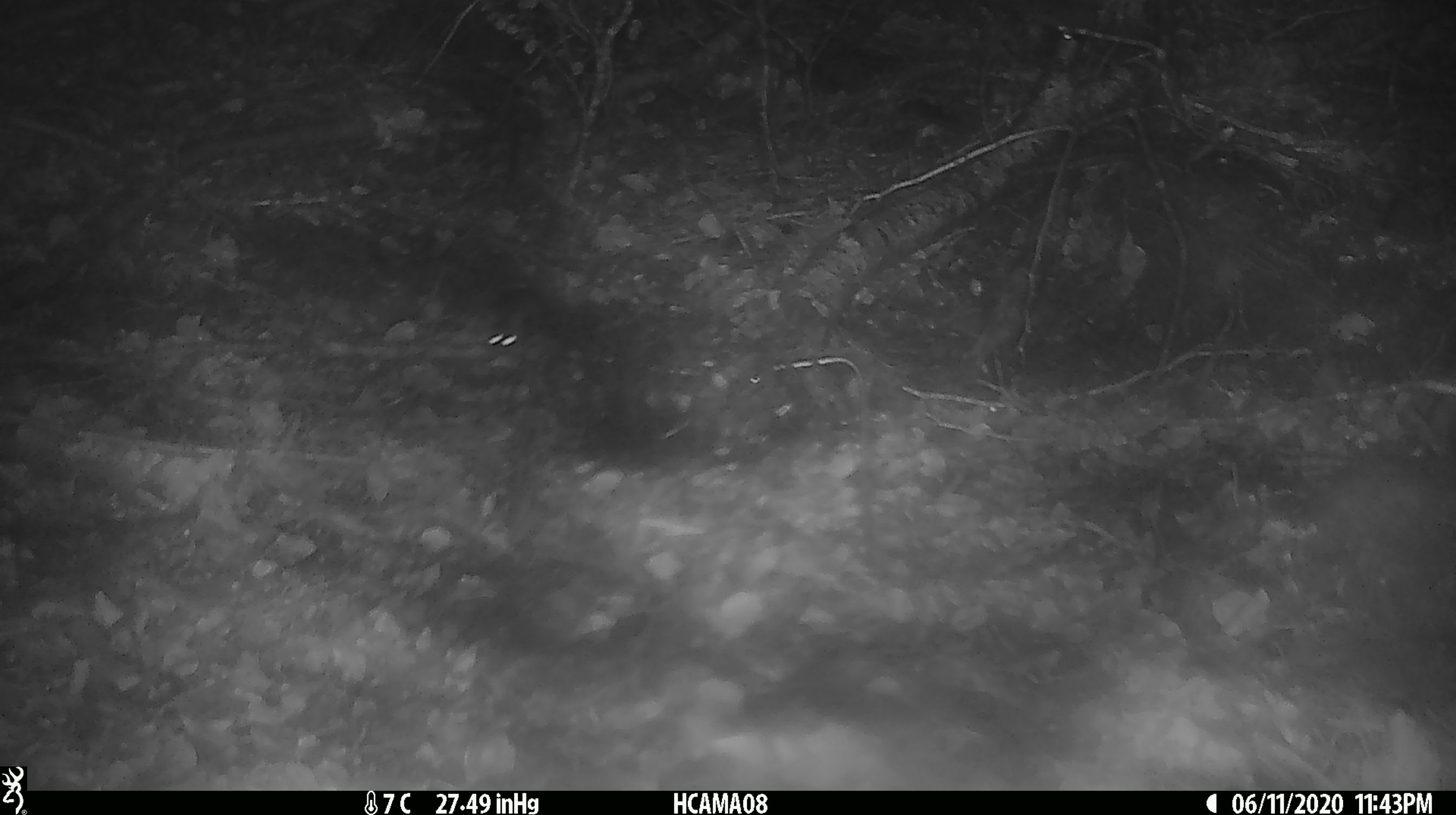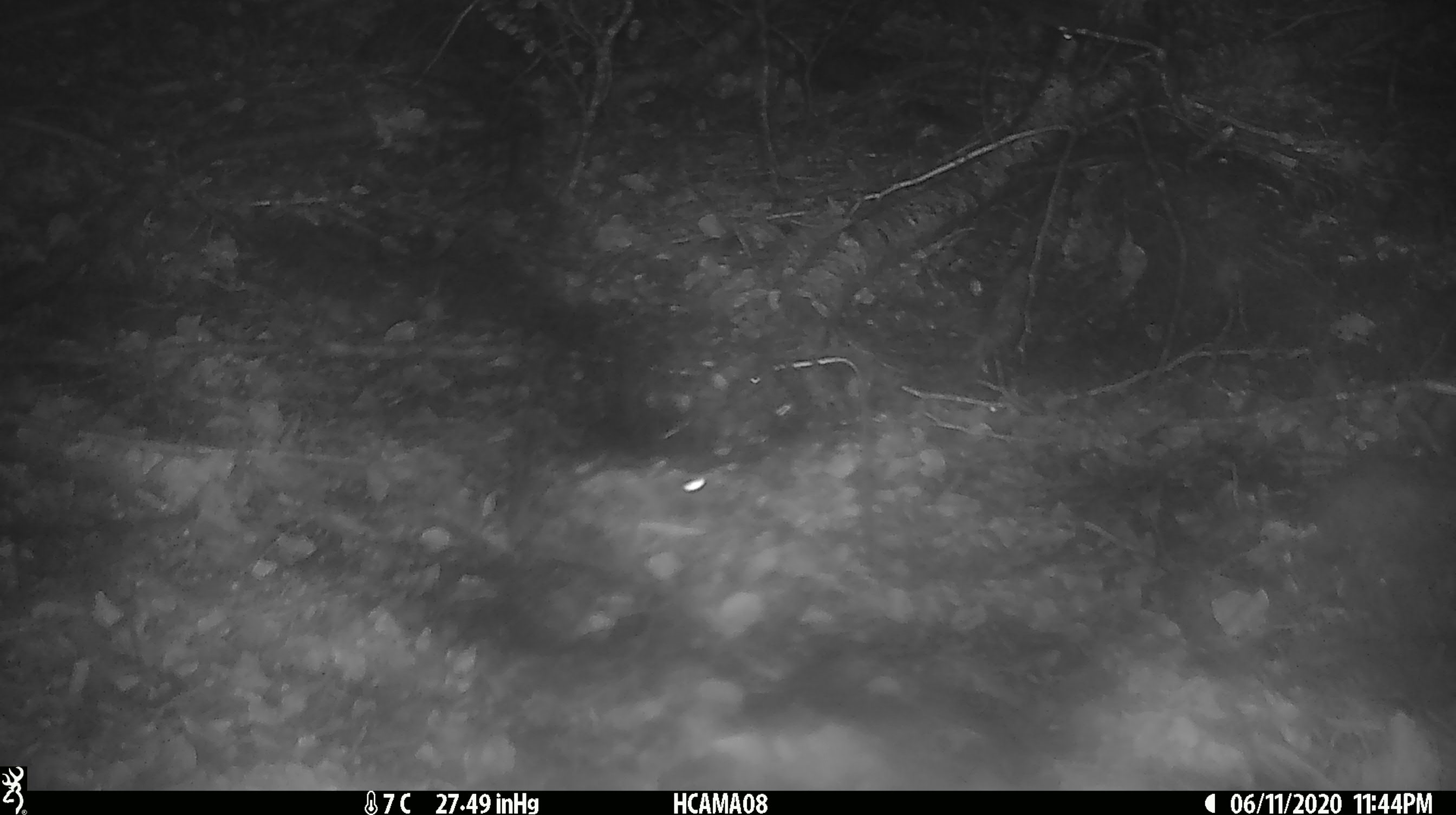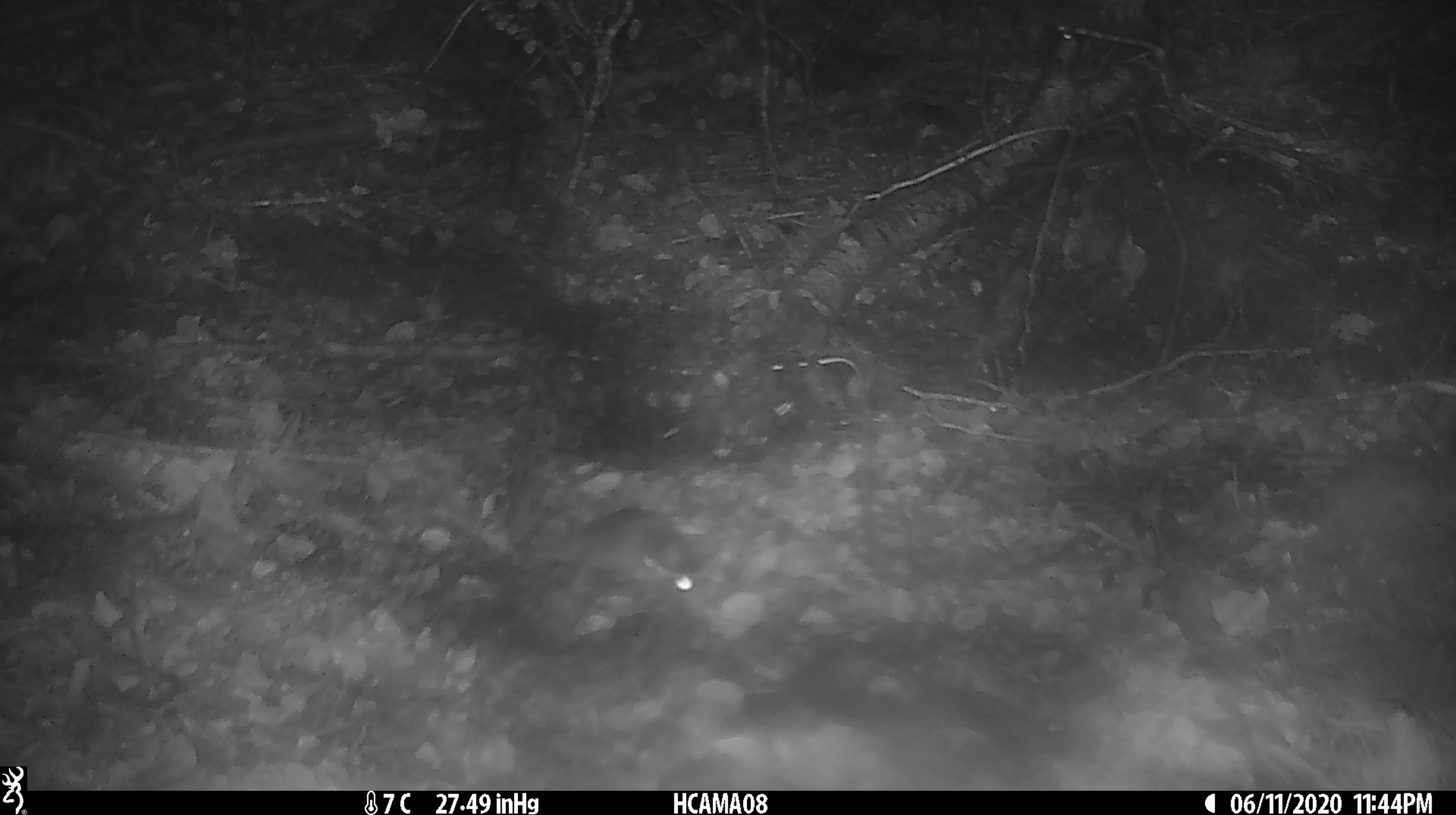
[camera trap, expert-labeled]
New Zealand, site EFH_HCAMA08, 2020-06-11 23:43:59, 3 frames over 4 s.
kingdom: Animalia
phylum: Chordata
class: Mammalia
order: Rodentia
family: Muridae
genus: Mus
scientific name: Mus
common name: mouse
Mouse (Mus).